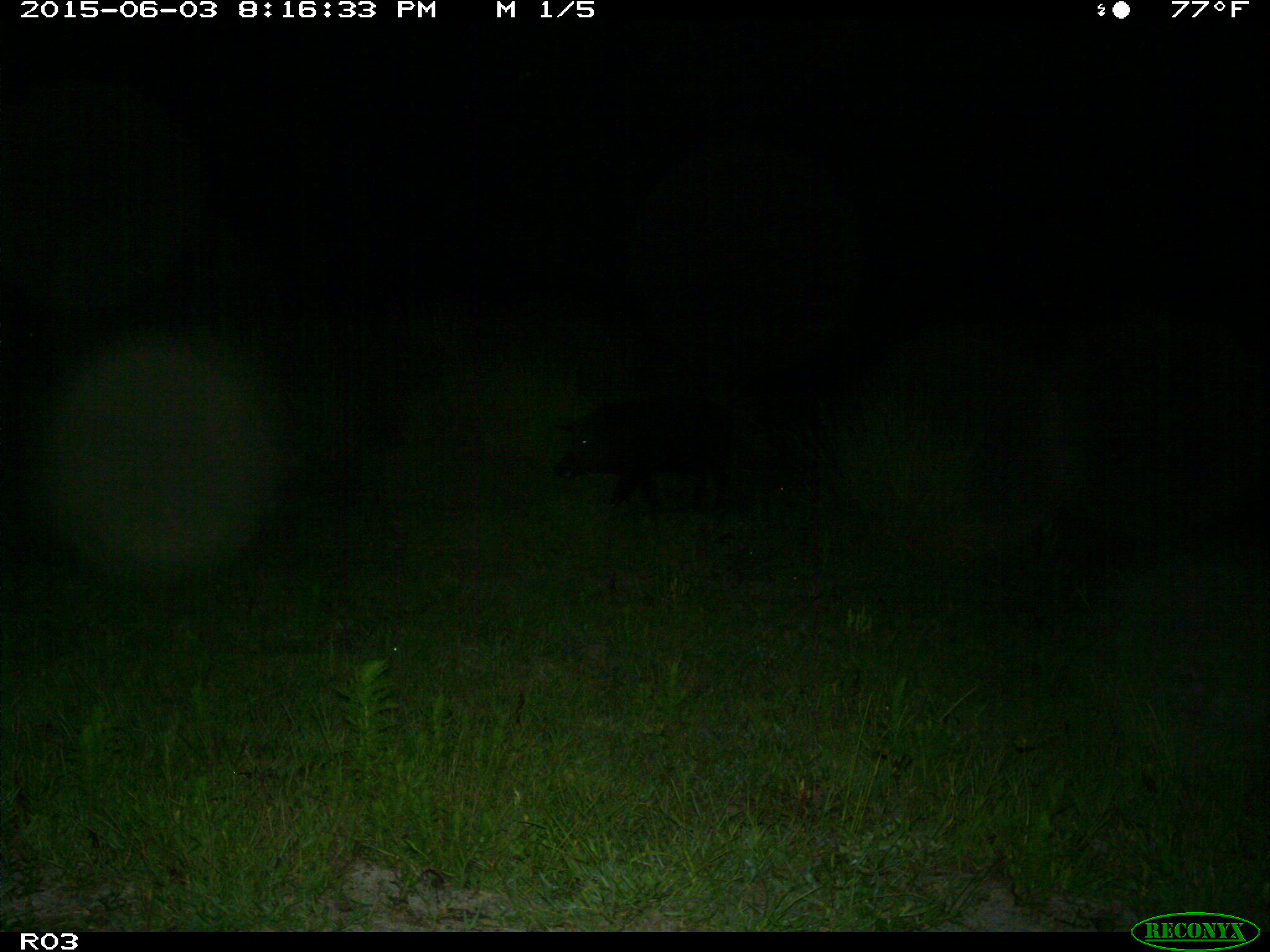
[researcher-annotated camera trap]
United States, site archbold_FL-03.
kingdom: Animalia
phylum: Chordata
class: Mammalia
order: Artiodactyla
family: Suidae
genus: Sus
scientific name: Sus scrofa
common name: wild boar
Sus scrofa (wild boar).